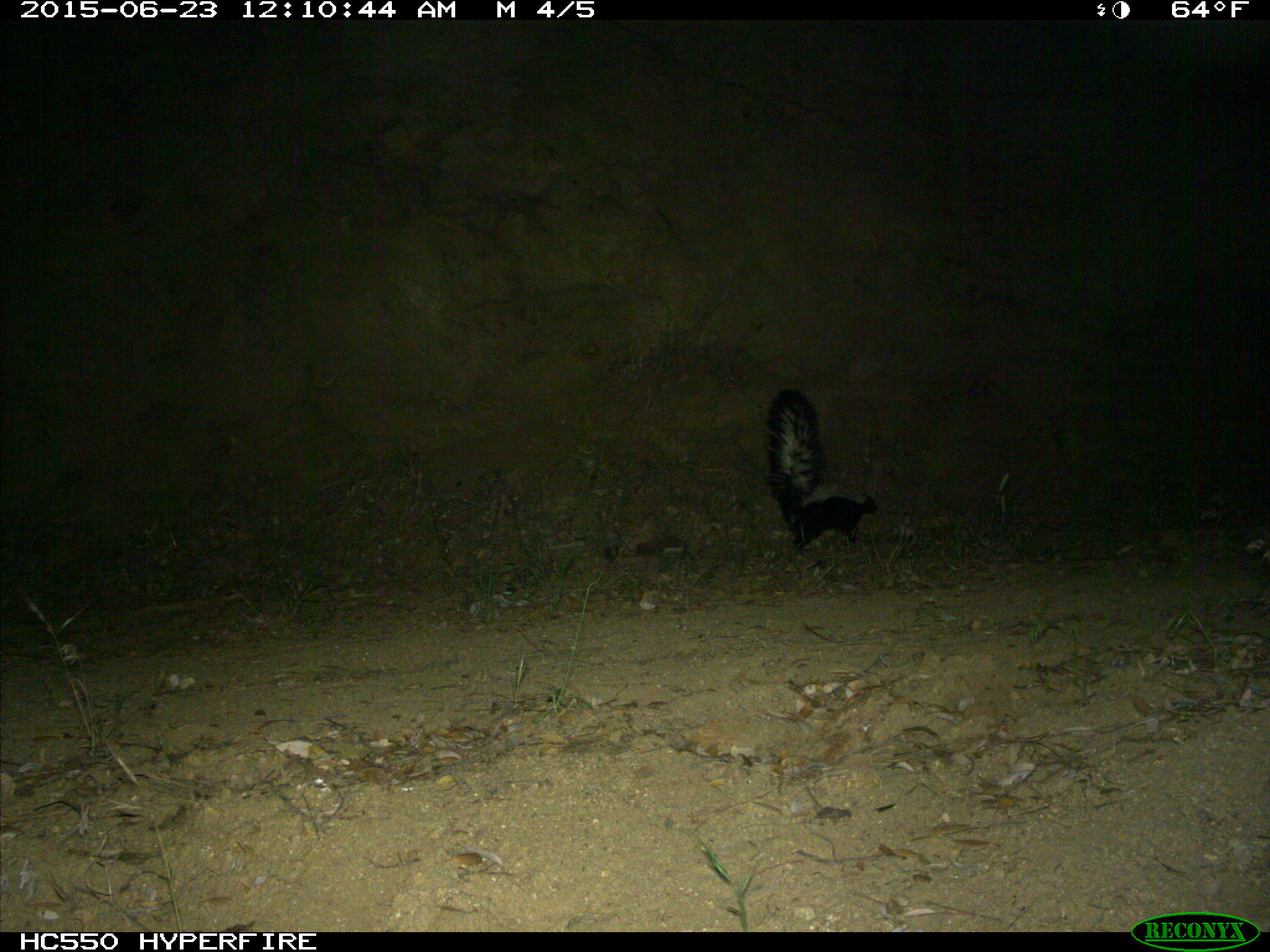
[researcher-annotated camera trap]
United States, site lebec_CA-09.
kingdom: Animalia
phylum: Chordata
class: Mammalia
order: Carnivora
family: Mephitidae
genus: Mephitis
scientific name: Mephitis mephitis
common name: striped skunk